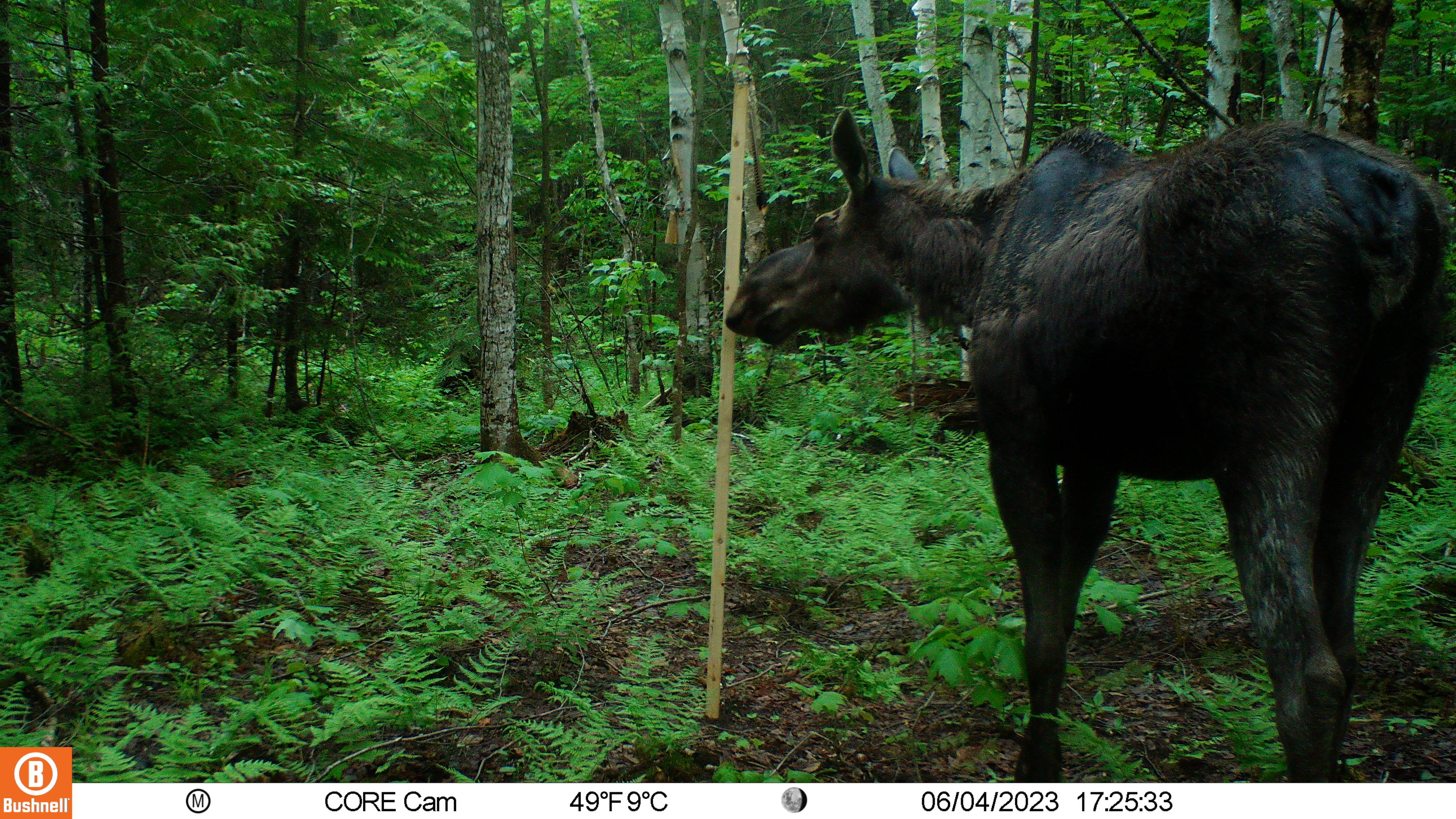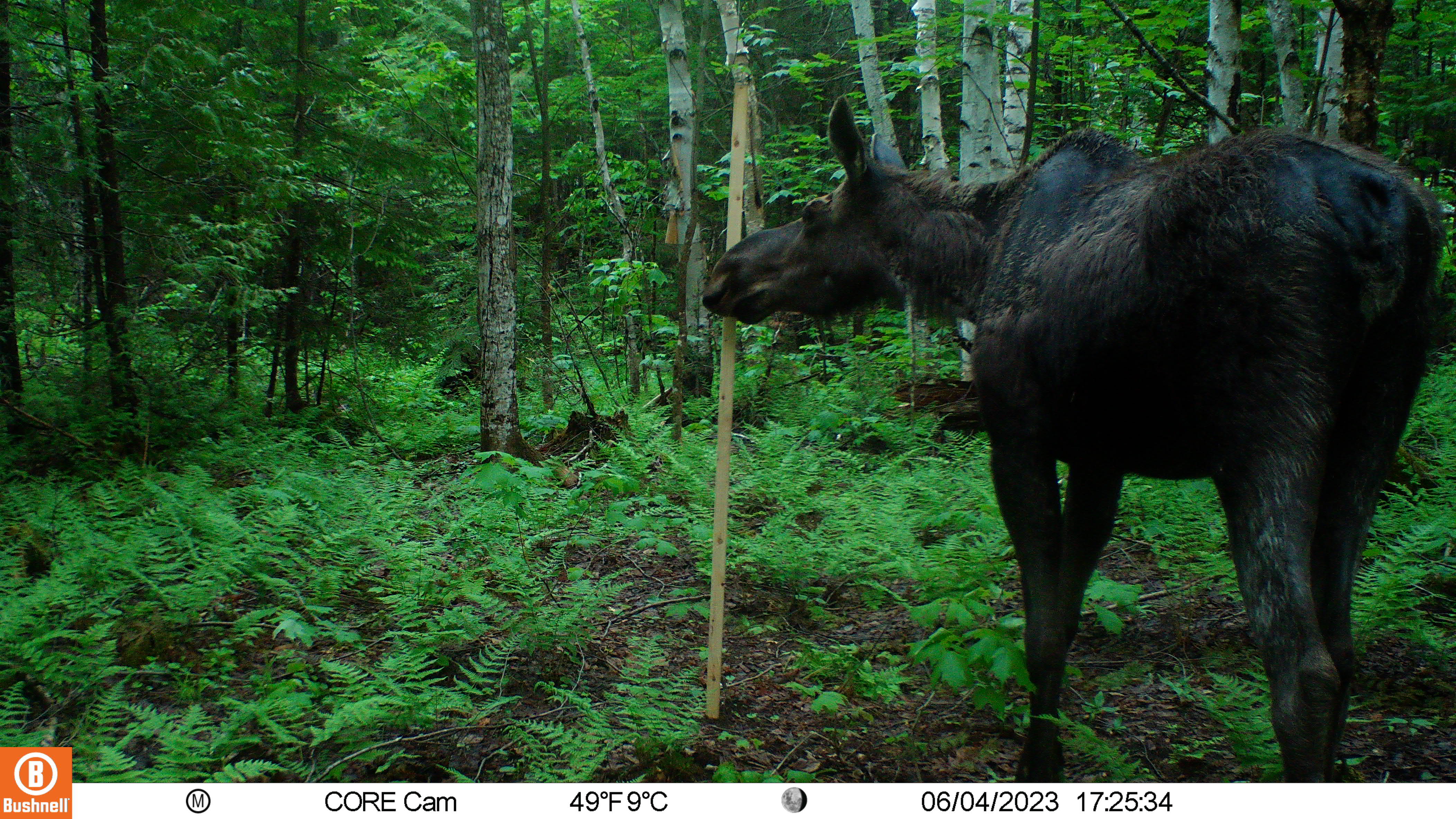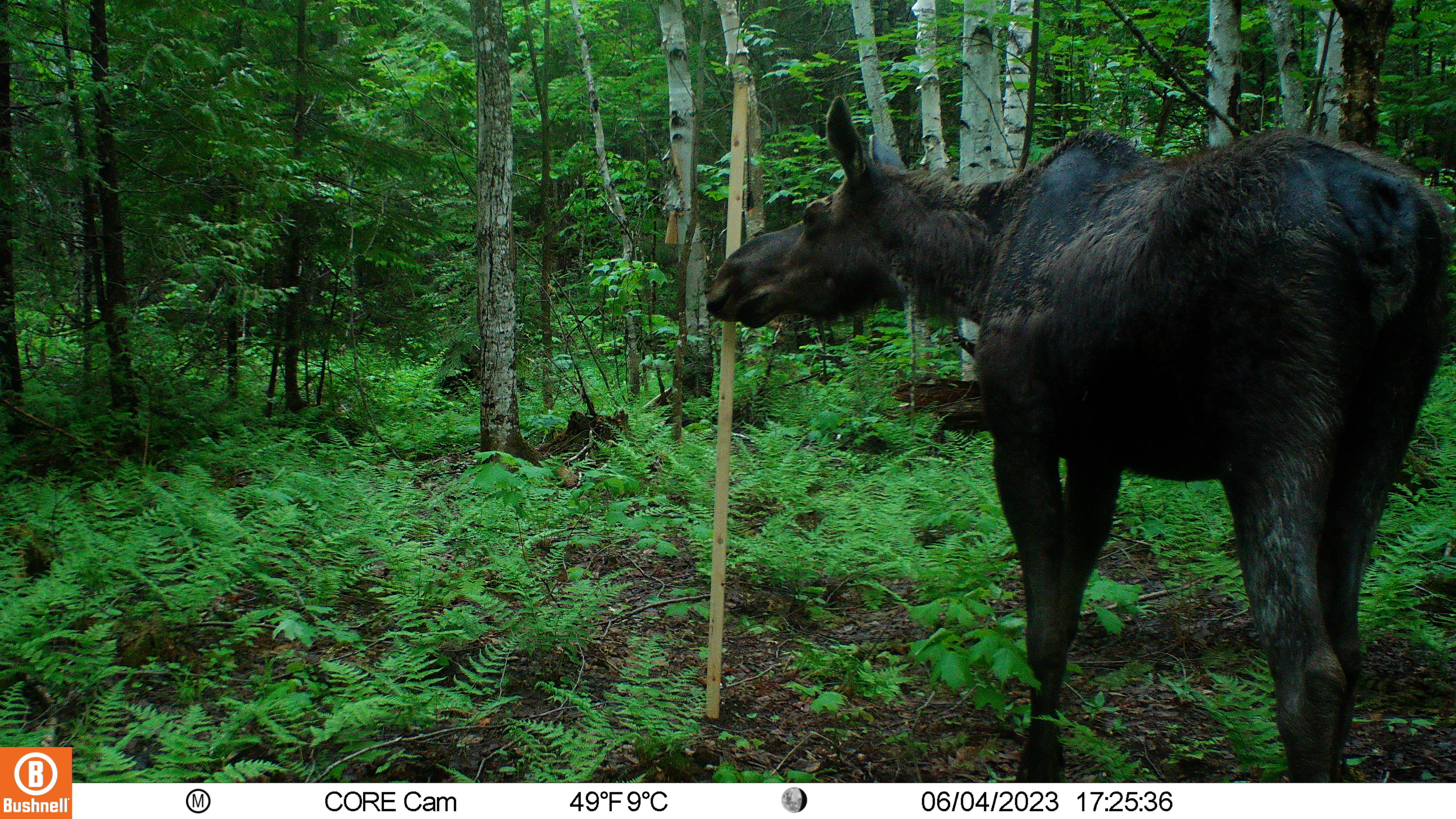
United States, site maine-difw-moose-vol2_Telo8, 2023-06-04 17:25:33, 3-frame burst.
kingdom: Animalia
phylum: Chordata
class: Mammalia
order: Artiodactyla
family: Cervidae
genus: Alces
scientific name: Alces alces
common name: moose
Moose (Alces alces).